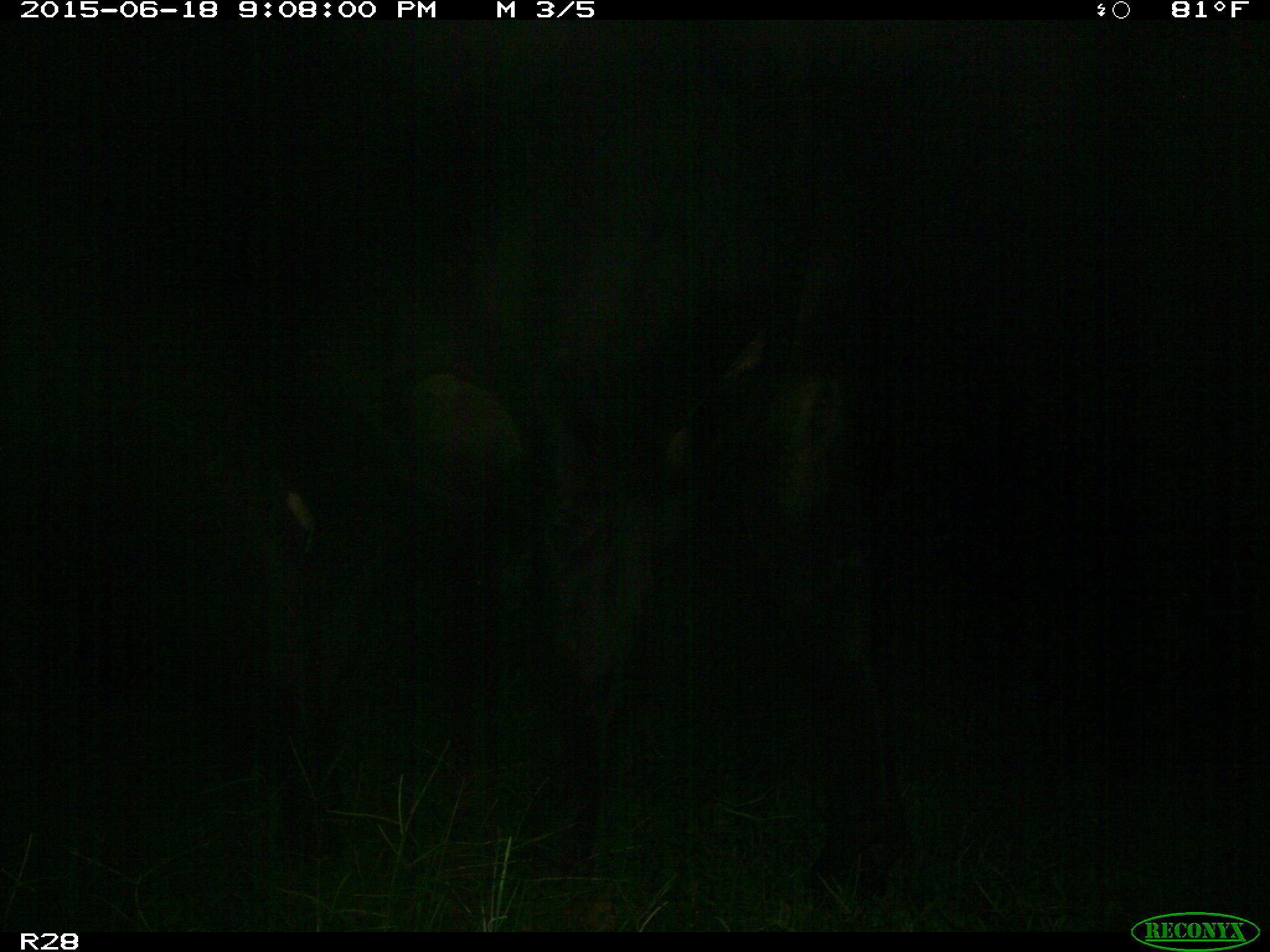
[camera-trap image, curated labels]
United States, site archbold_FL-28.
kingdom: Animalia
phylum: Chordata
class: Mammalia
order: Artiodactyla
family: Bovidae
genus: Bos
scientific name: Bos taurus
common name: domestic cow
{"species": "Bos taurus (domestic cow)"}